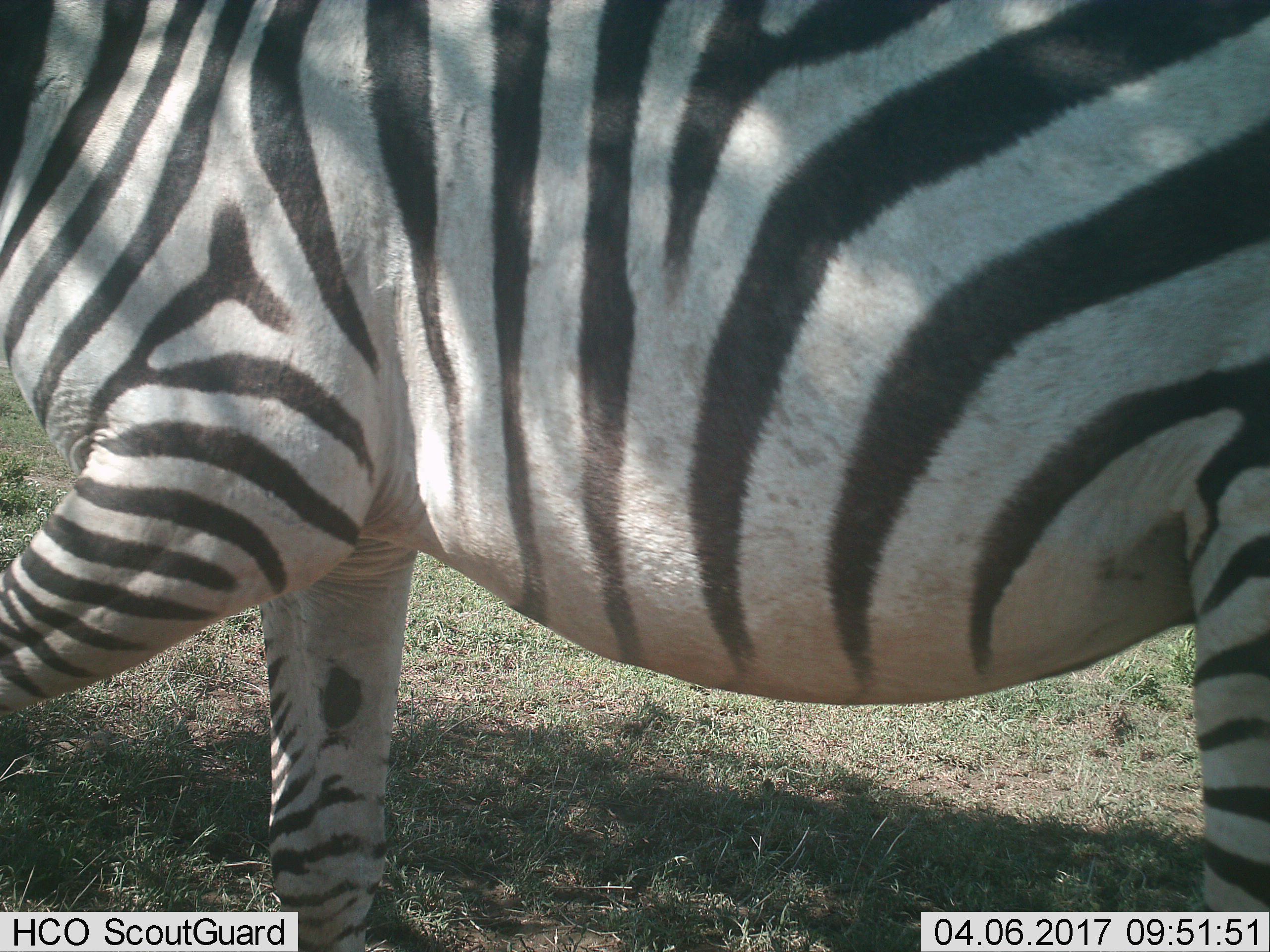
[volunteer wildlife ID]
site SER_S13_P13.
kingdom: Animalia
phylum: Chordata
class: Mammalia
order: Perissodactyla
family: Equidae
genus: Equus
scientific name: Equus quagga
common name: plains zebra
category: zebraplains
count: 1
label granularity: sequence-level